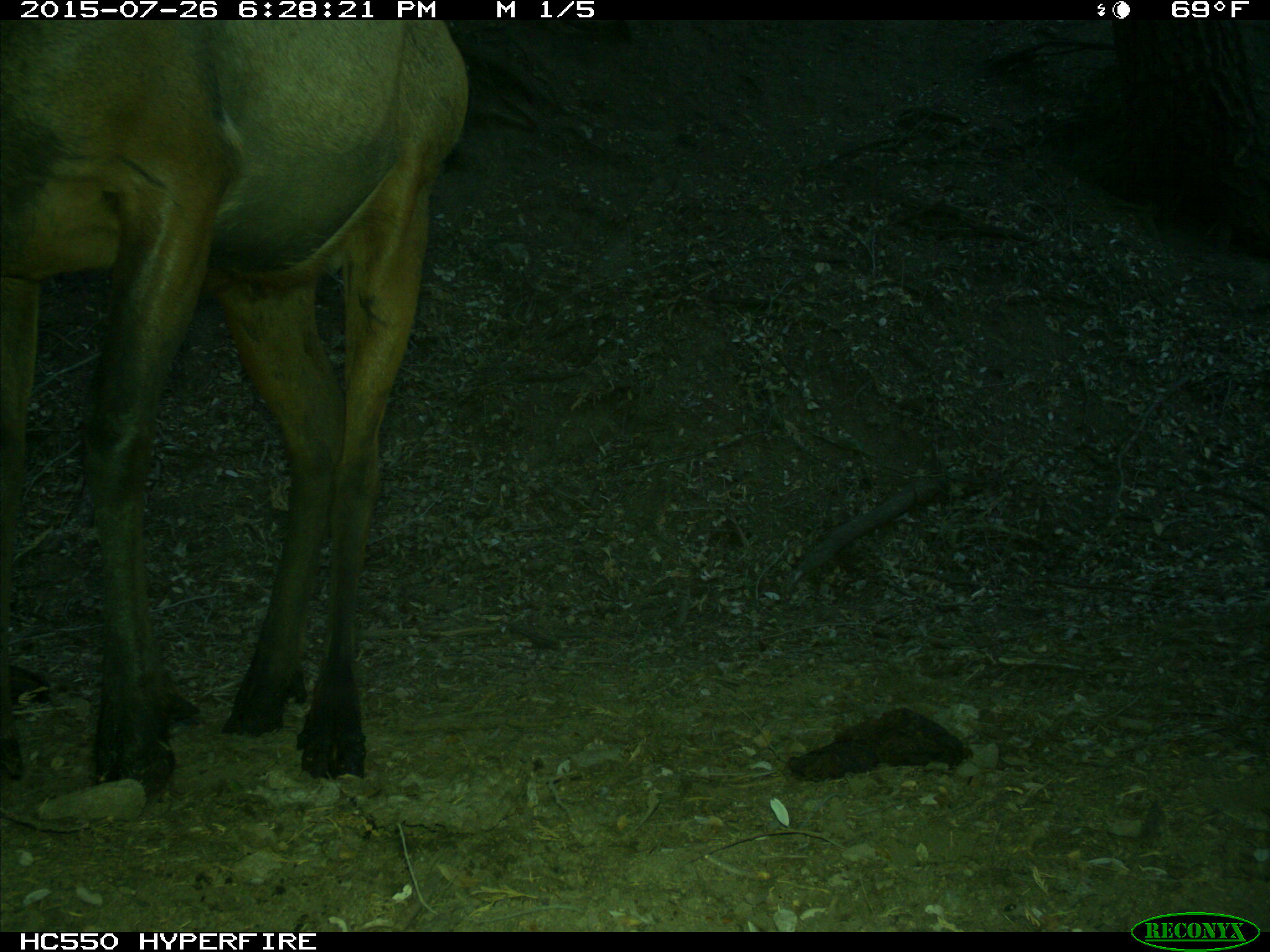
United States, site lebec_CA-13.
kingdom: Animalia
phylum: Chordata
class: Mammalia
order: Artiodactyla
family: Cervidae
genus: Cervus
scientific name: Cervus canadensis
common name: elk